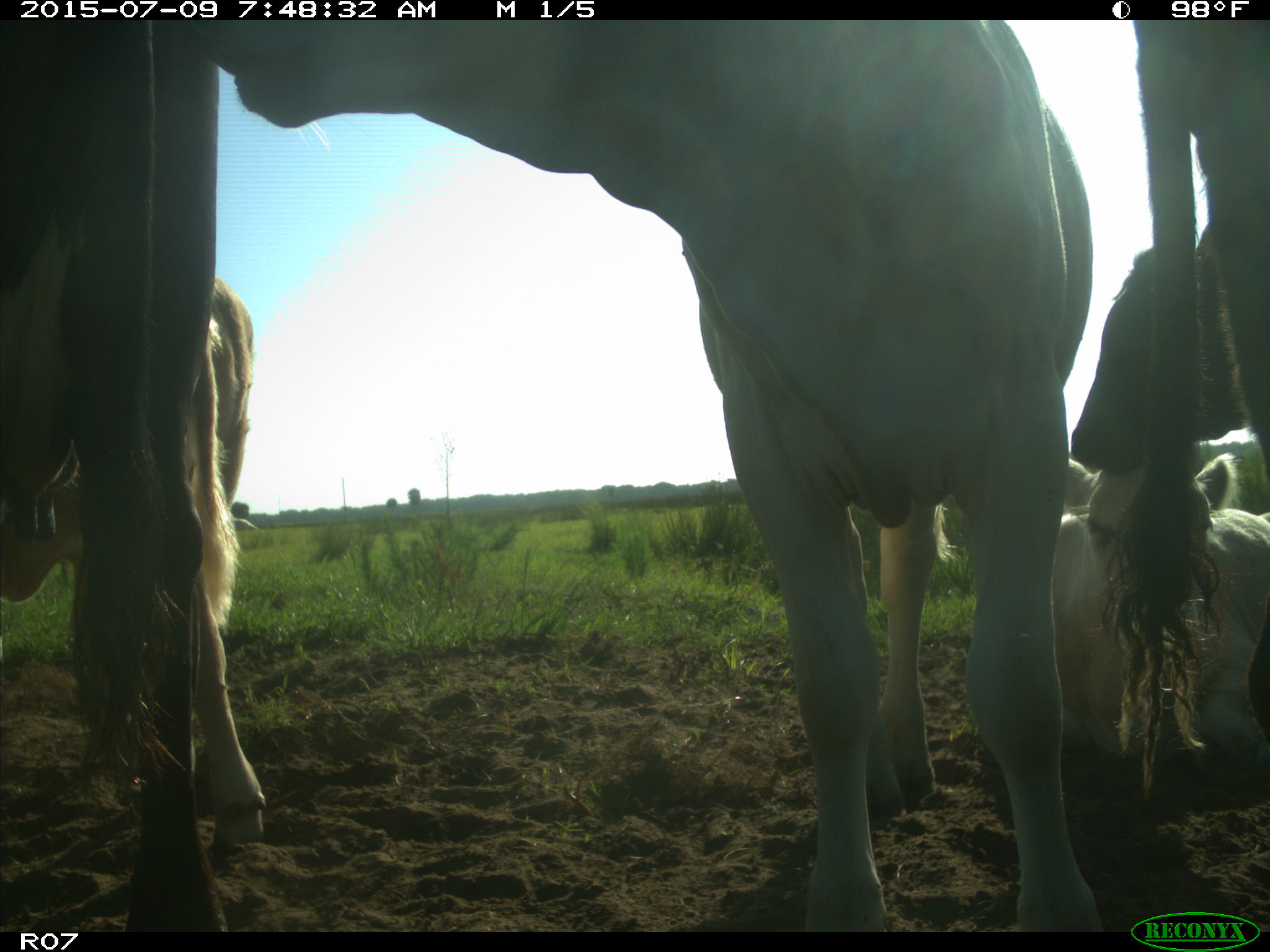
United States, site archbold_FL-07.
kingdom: Animalia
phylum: Chordata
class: Mammalia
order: Artiodactyla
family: Bovidae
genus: Bos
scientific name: Bos taurus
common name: domestic cow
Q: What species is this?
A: Bos taurus (domestic cow).